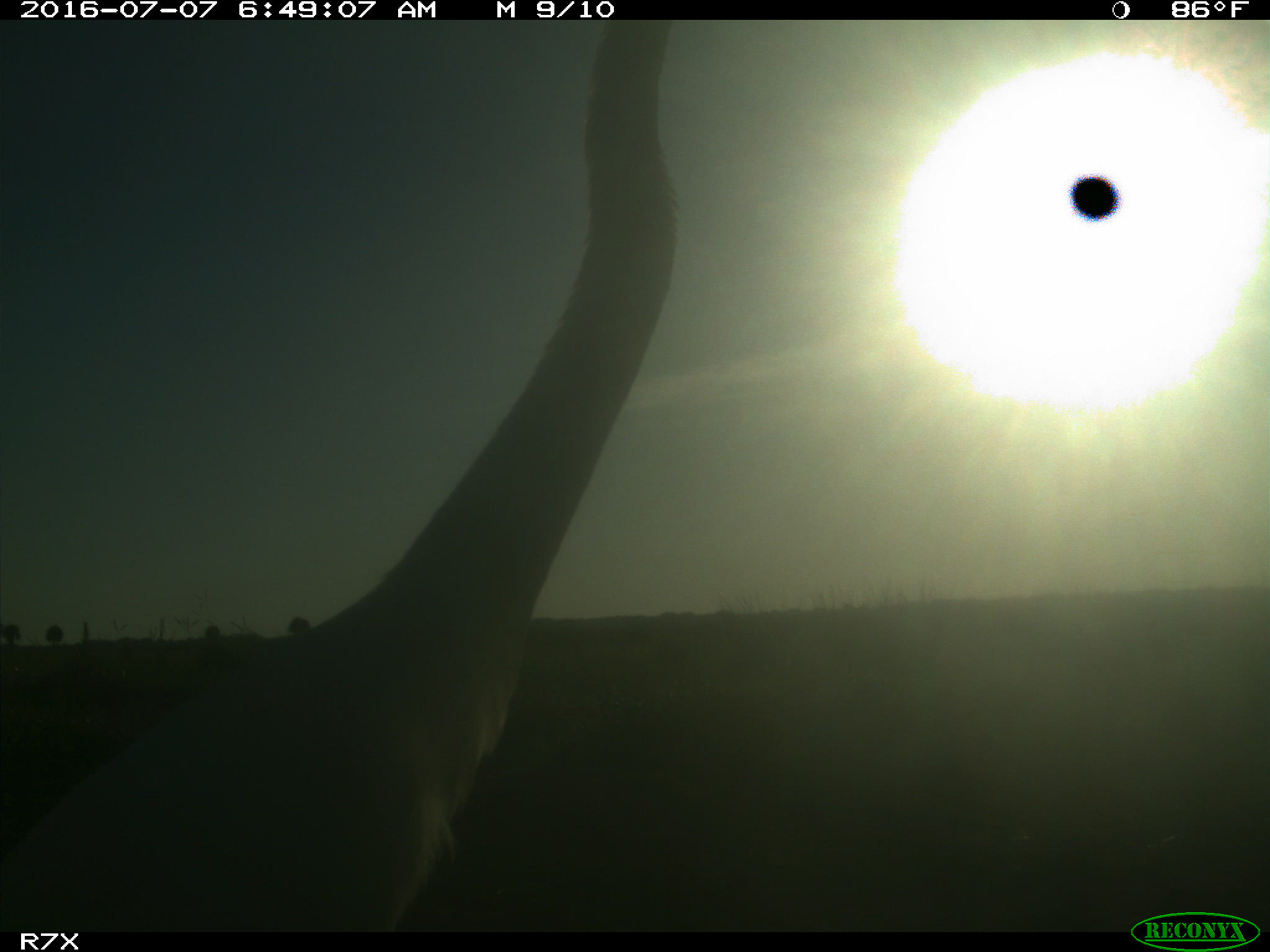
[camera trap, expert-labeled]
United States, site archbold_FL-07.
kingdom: Animalia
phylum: Chordata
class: Mammalia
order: Artiodactyla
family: Bovidae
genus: Bos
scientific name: Bos taurus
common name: domestic cow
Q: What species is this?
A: Bos taurus (domestic cow).